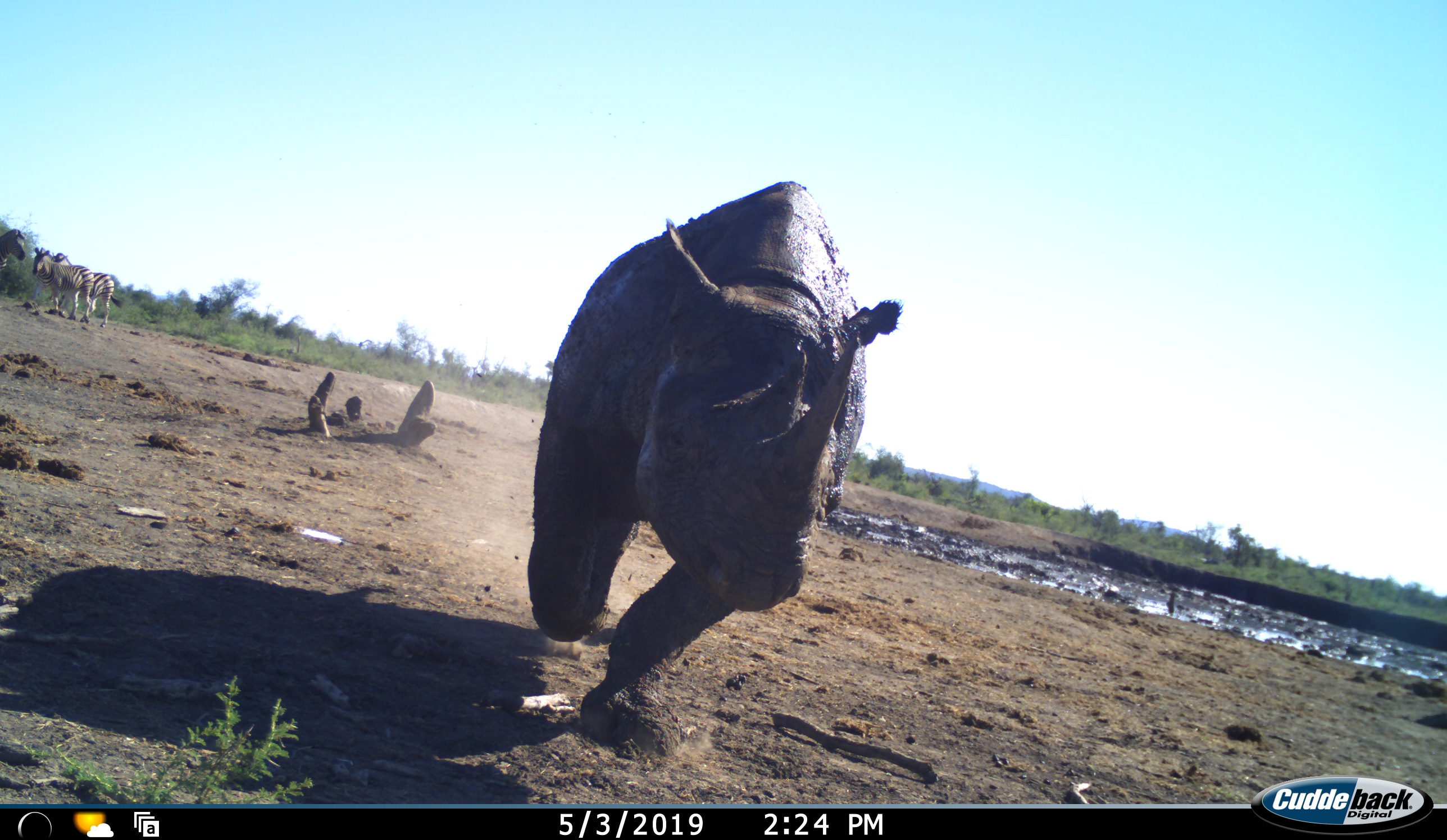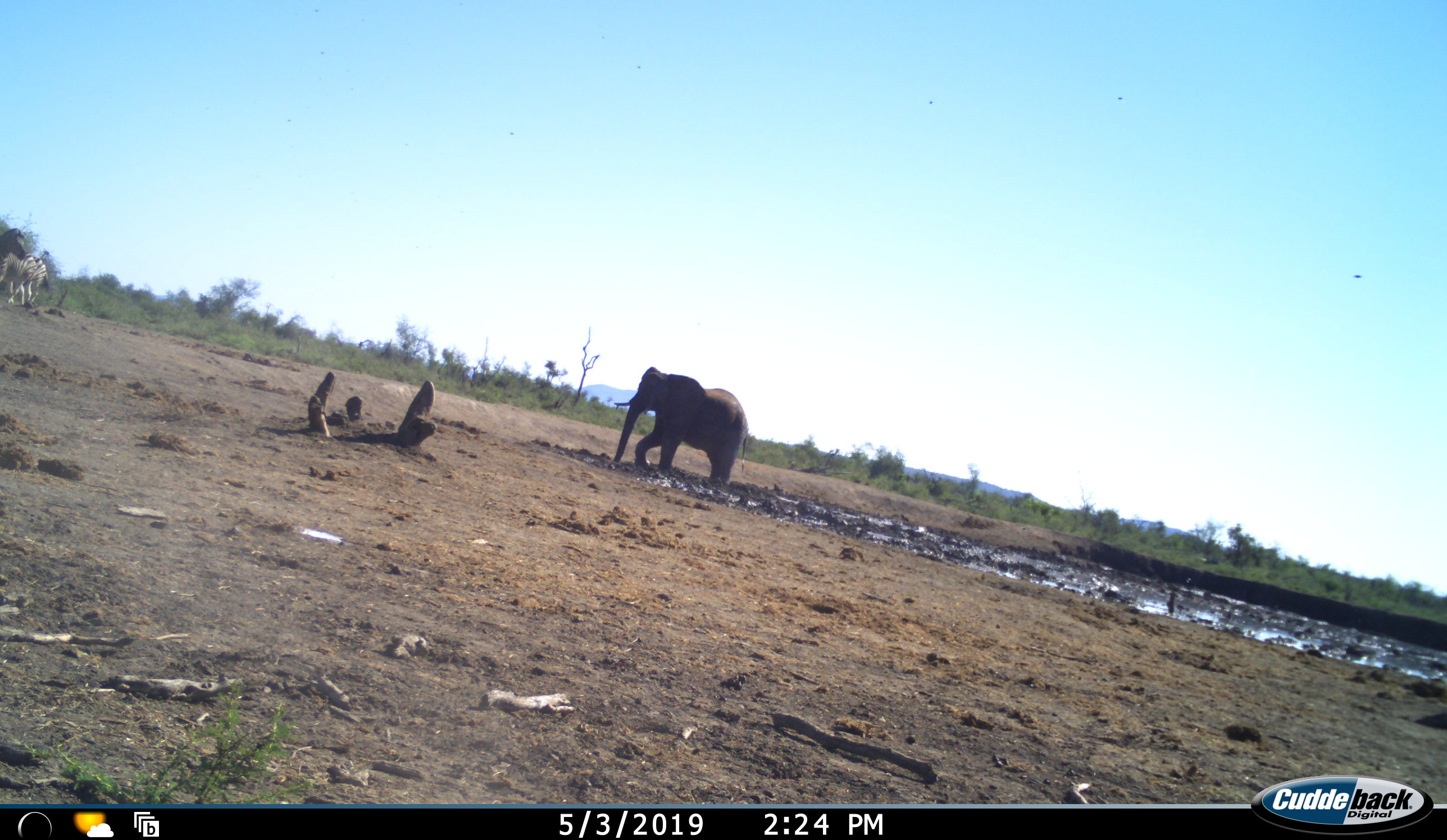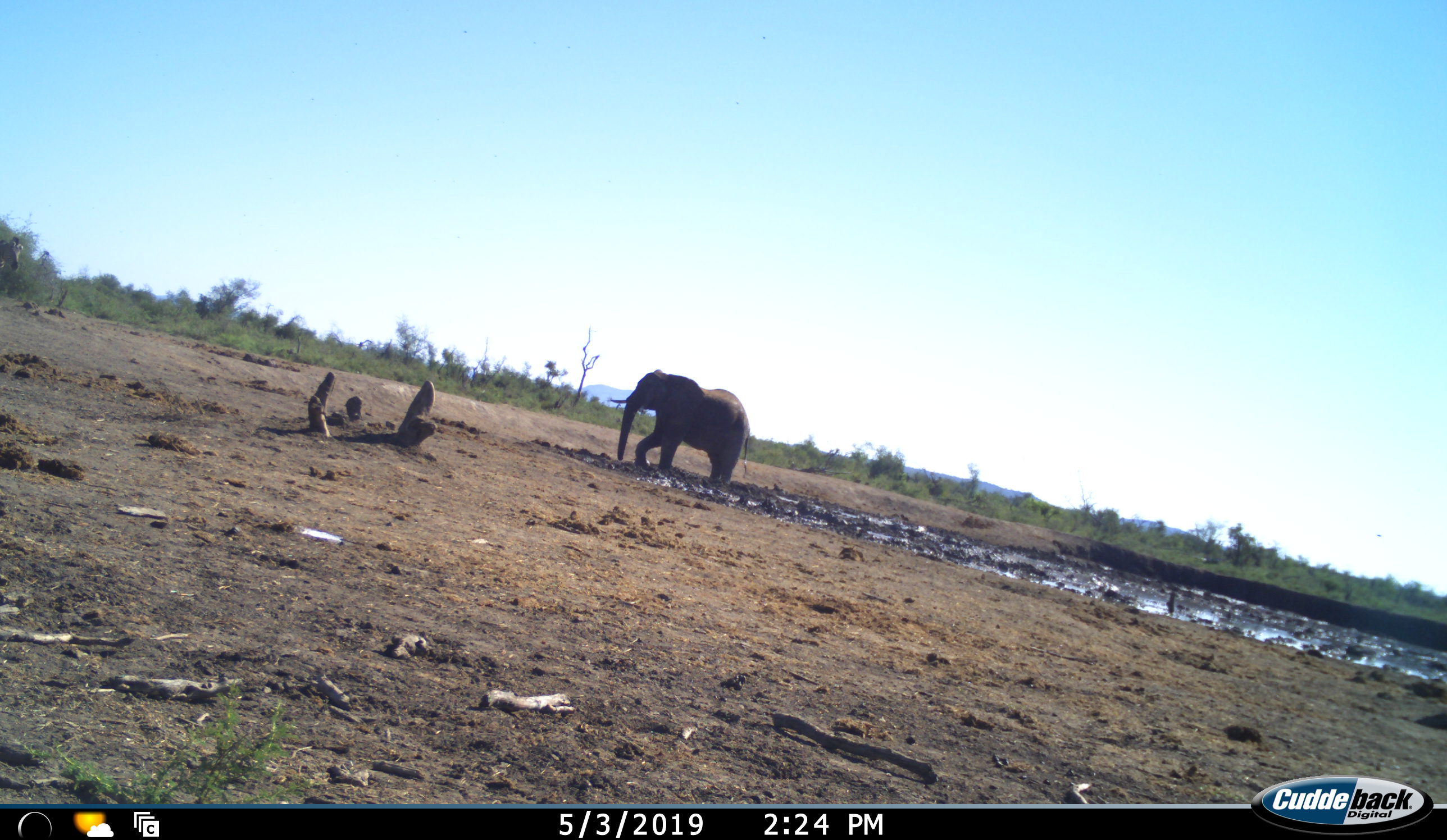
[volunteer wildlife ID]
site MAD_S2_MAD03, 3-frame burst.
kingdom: Animalia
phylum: Chordata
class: Mammalia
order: Proboscidea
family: Elephantidae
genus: Loxodonta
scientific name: Loxodonta africana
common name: african bush elephant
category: elephant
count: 1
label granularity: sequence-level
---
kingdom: Animalia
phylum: Chordata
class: Mammalia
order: Perissodactyla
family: Equidae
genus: Equus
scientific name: Equus quagga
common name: plains zebra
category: zebraplains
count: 2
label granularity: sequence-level